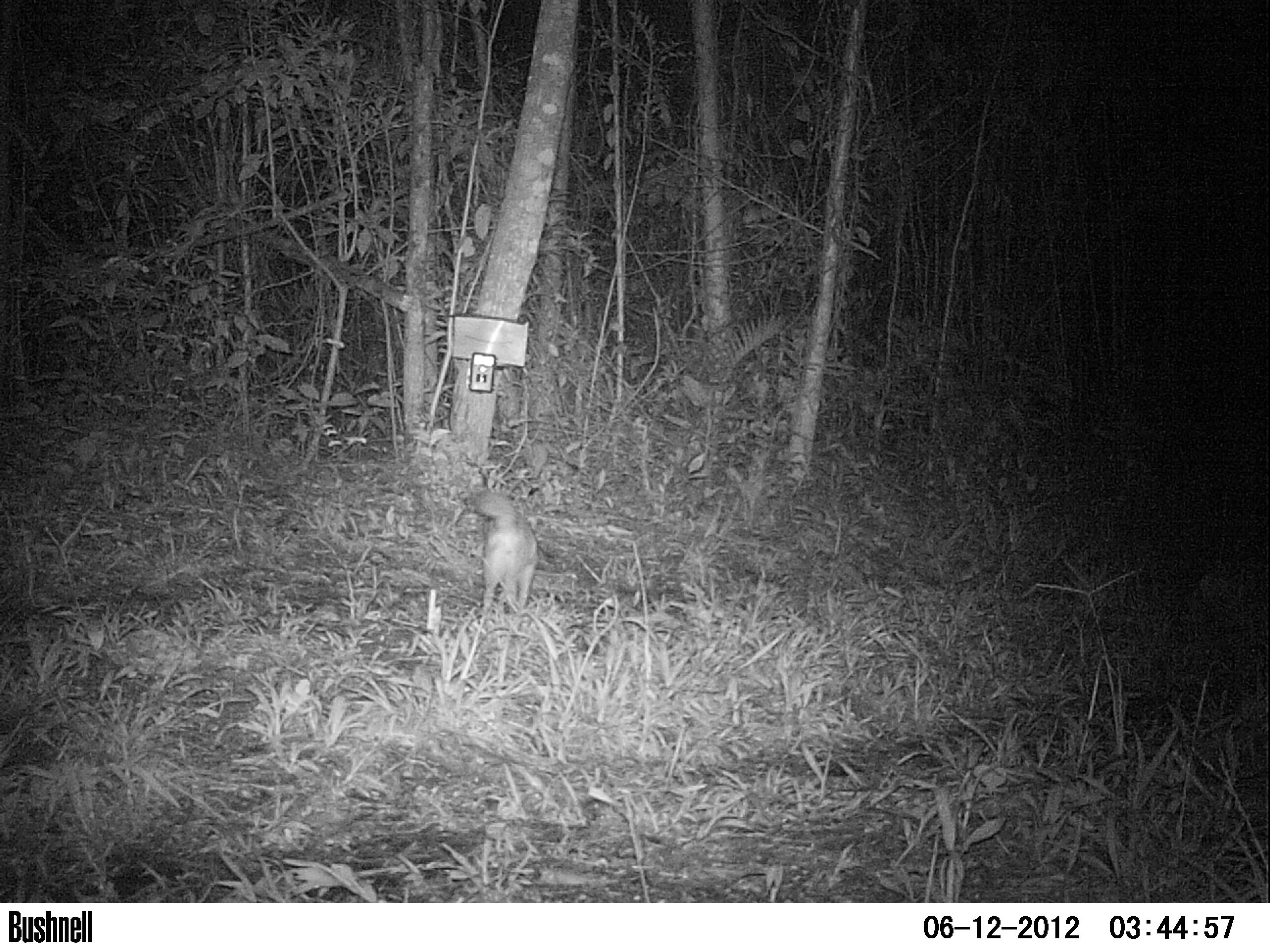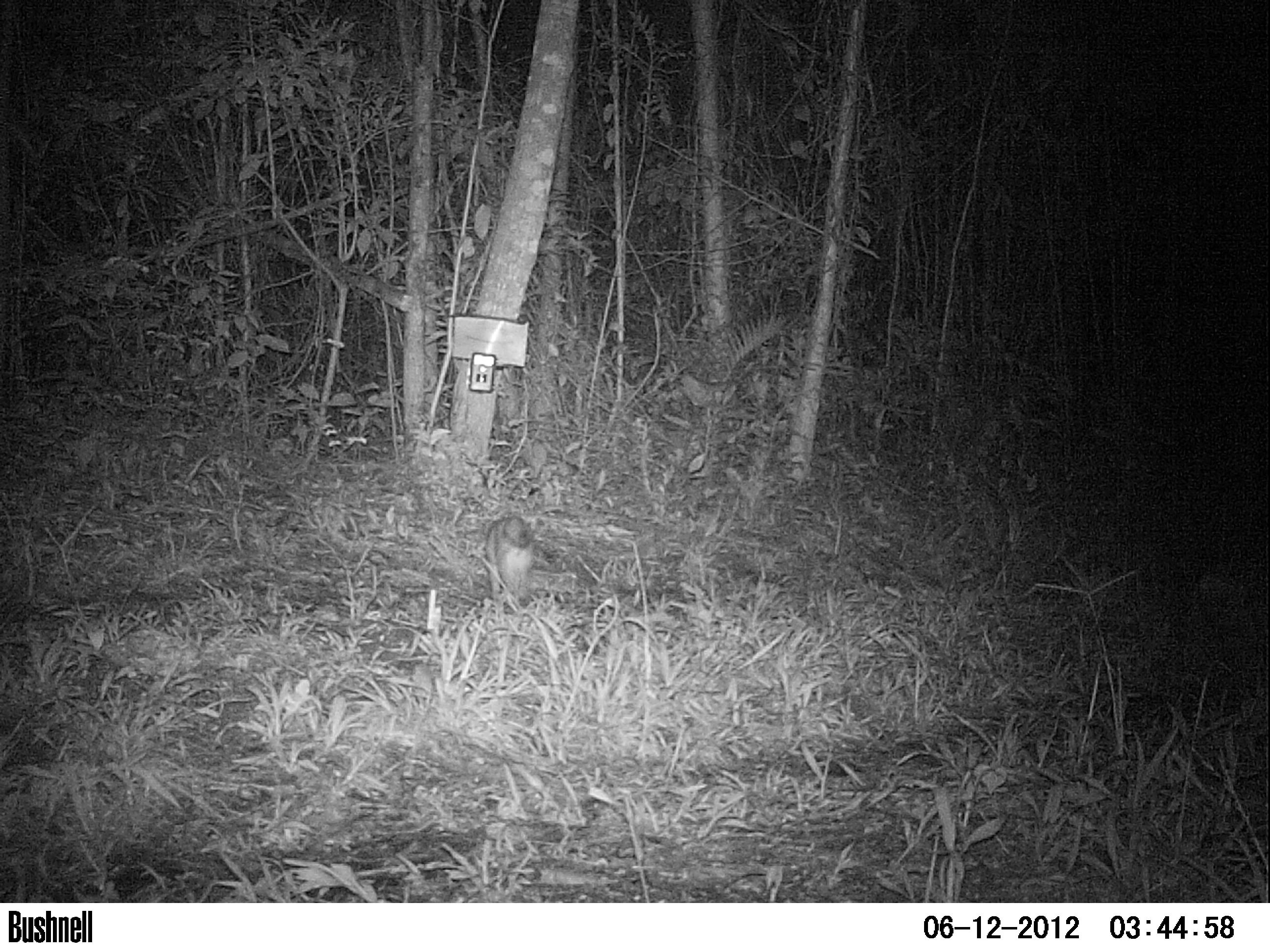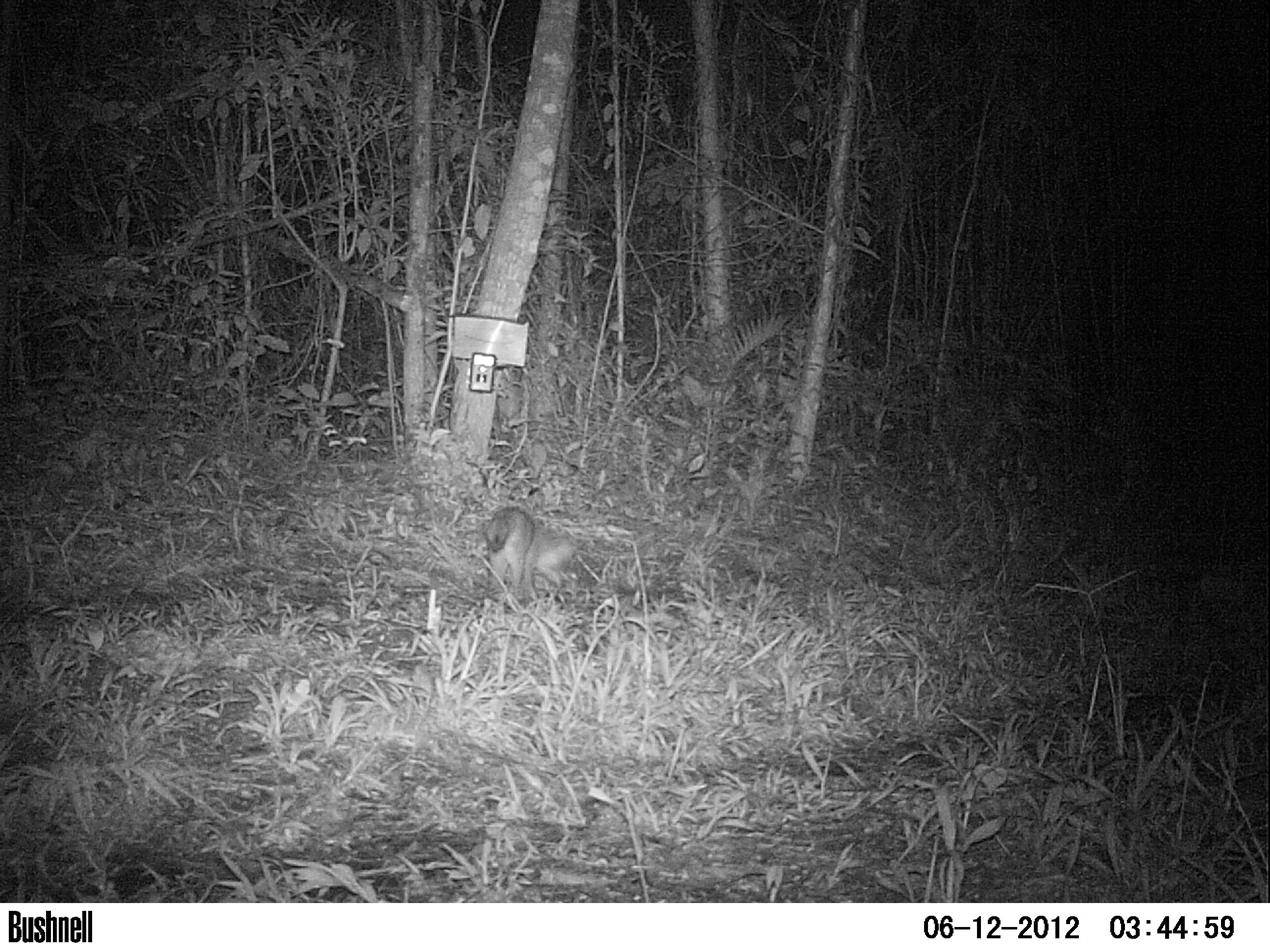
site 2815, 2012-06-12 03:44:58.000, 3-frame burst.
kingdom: Animalia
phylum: Chordata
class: Mammalia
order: Carnivora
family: Canidae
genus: Urocyon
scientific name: Urocyon cinereoargenteus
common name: gray fox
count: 1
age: adult